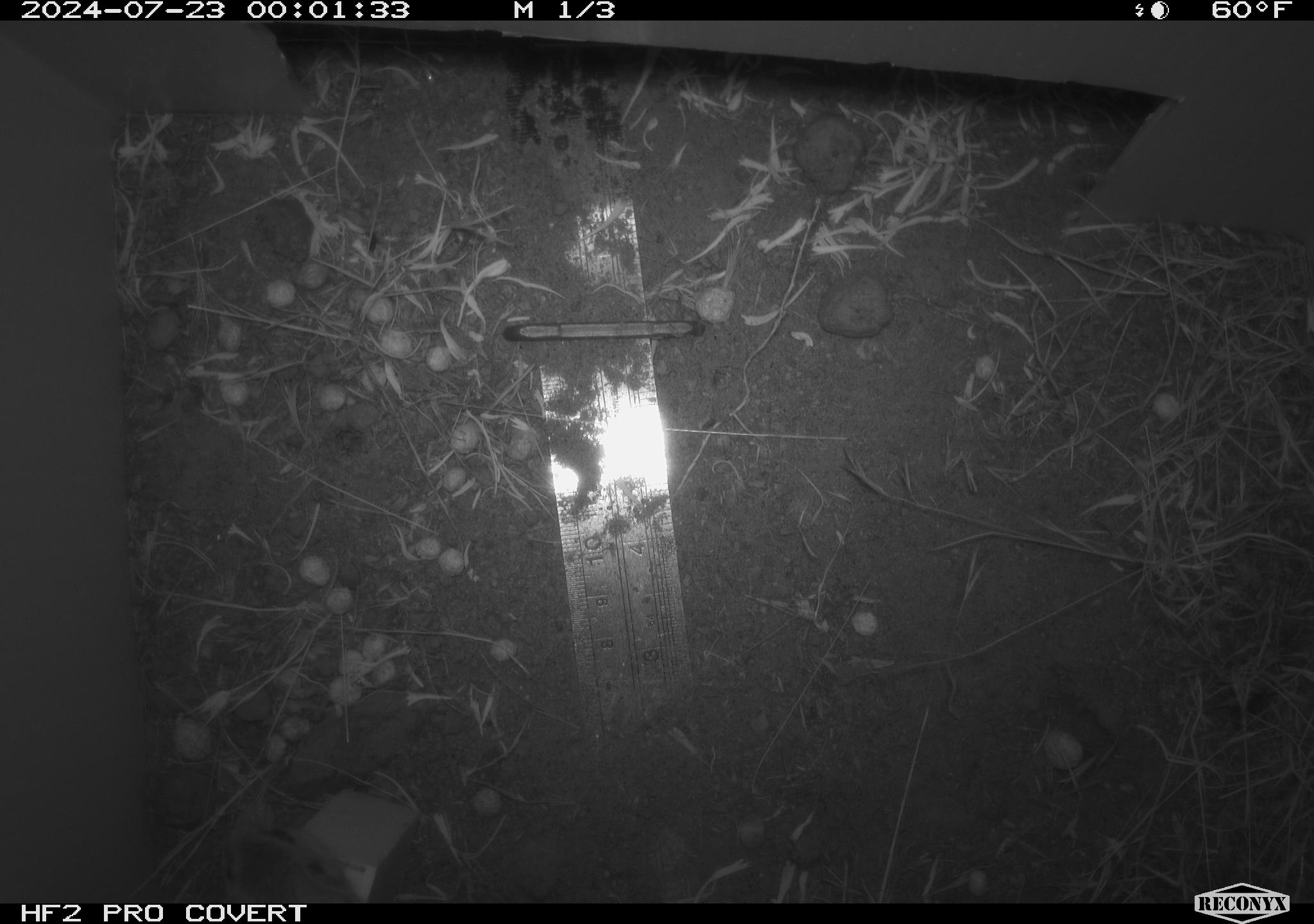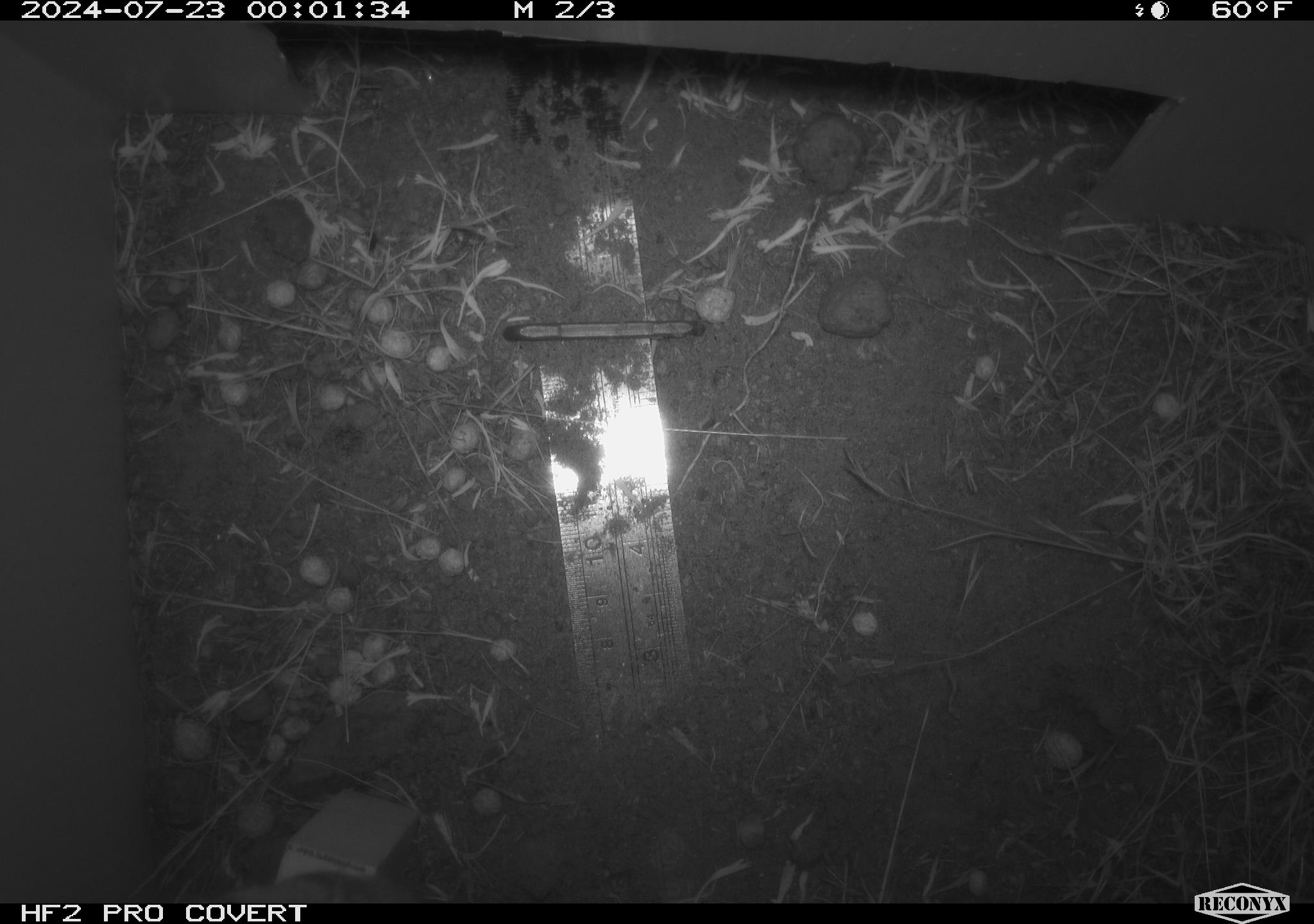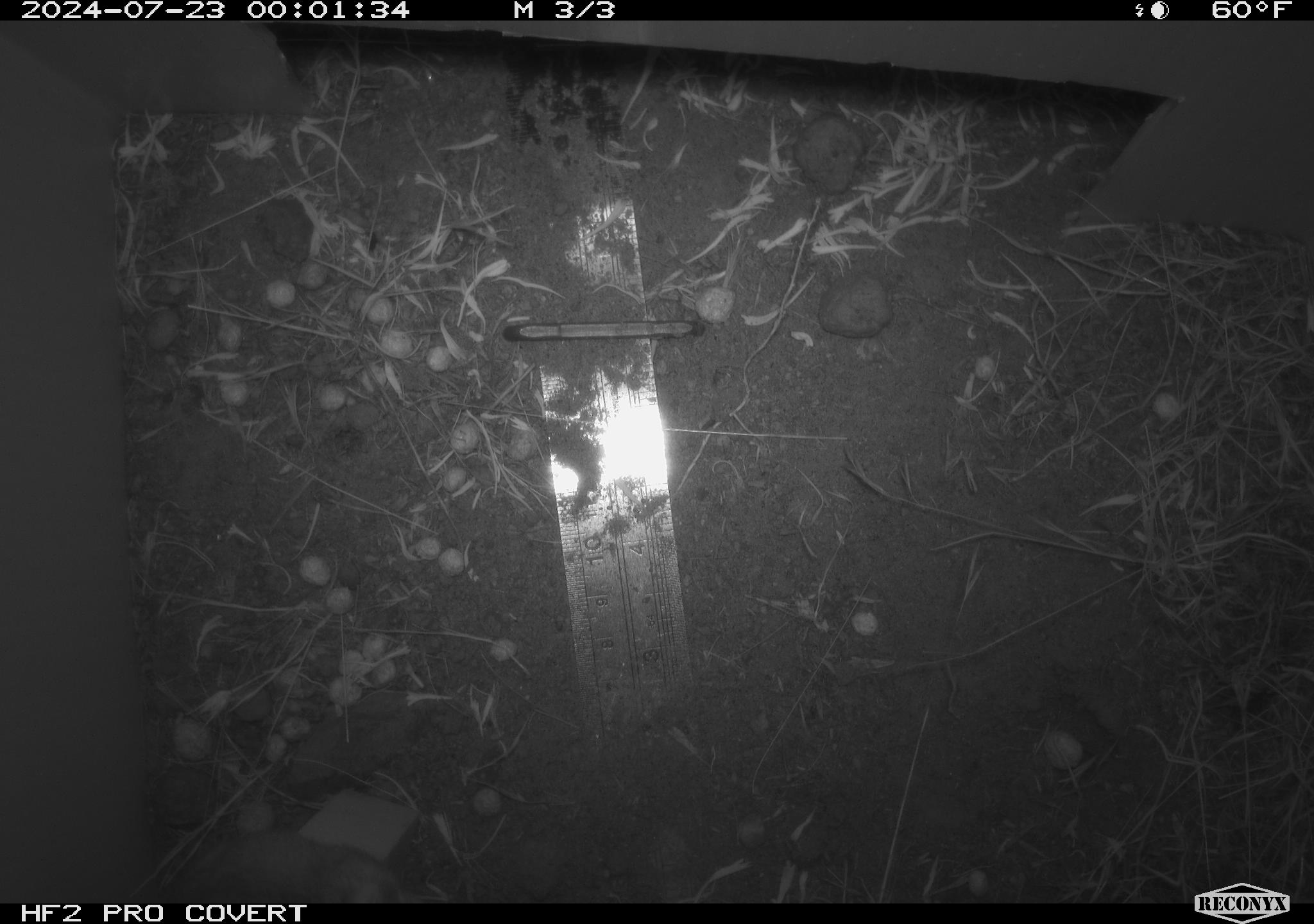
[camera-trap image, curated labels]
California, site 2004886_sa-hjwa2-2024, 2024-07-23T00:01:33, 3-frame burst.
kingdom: Animalia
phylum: Chordata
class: Mammalia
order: Rodentia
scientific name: Rodentia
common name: rodent